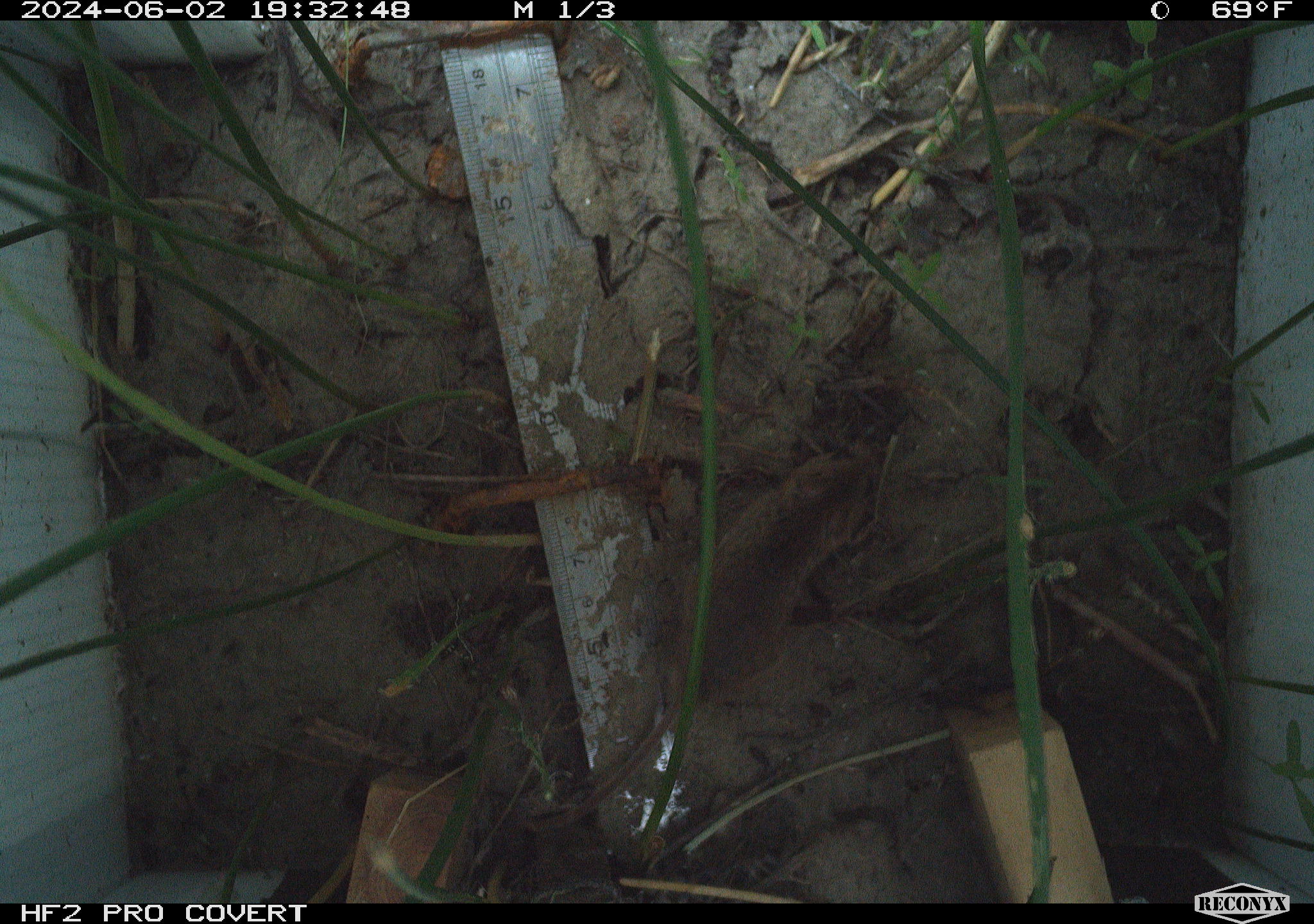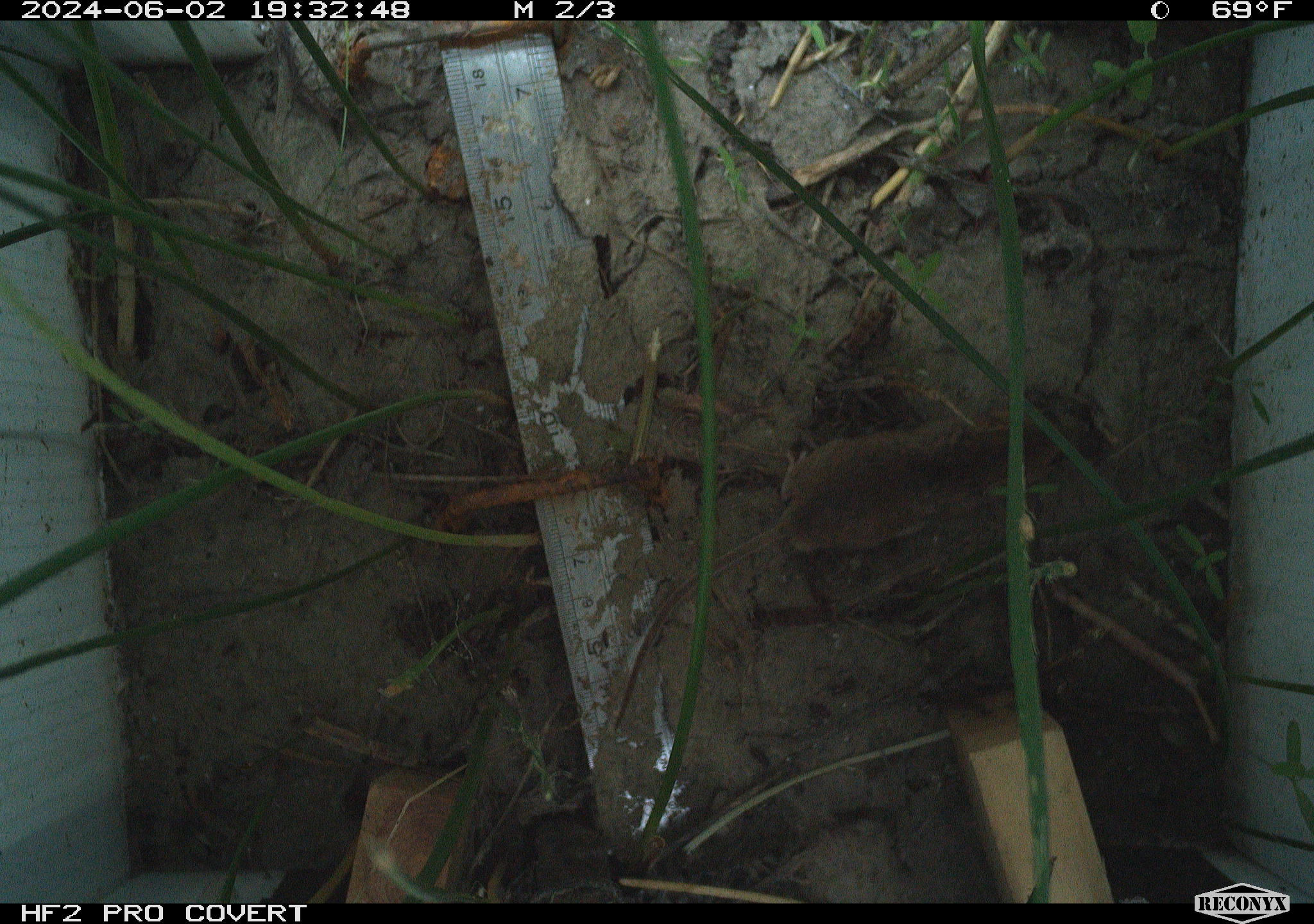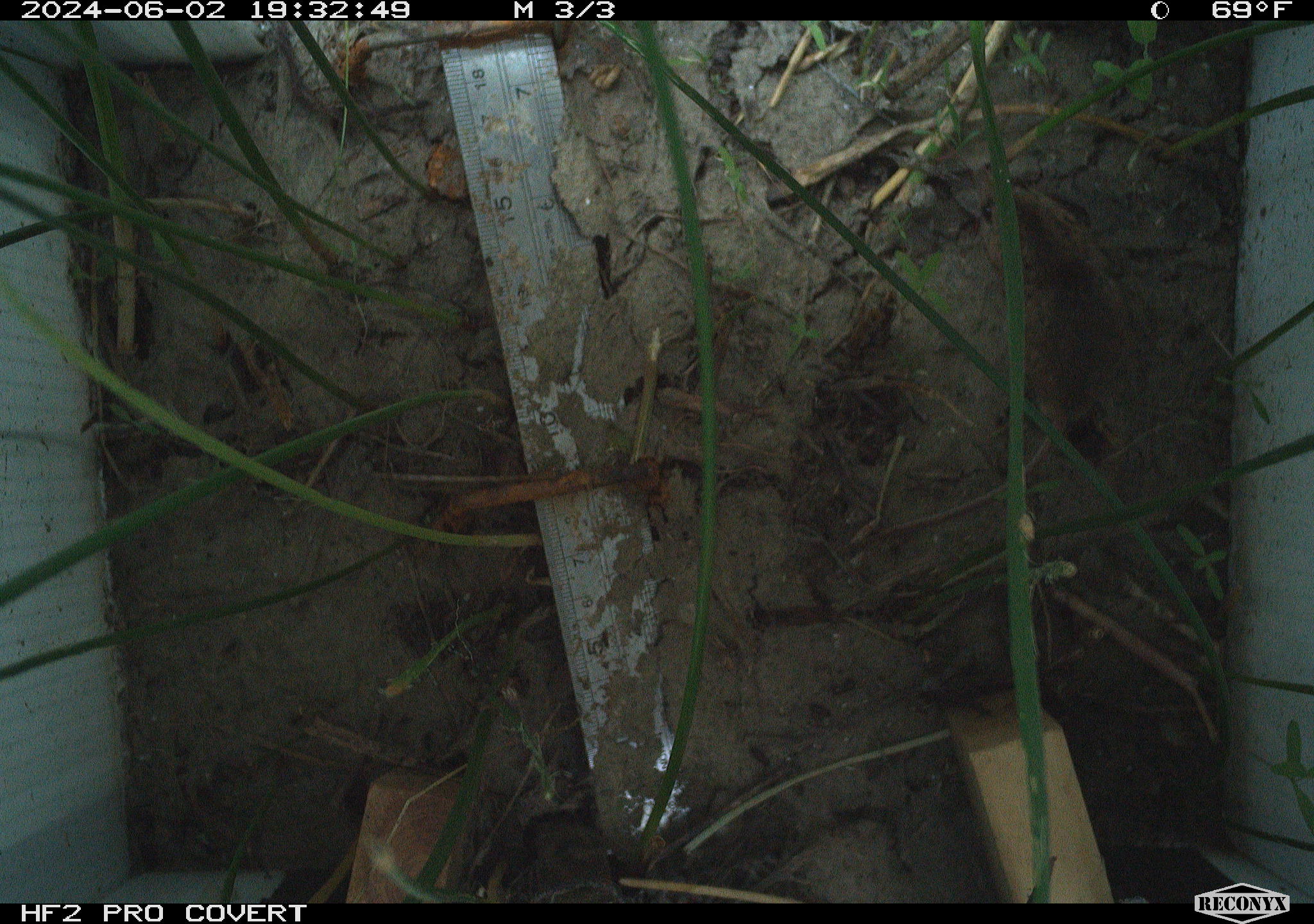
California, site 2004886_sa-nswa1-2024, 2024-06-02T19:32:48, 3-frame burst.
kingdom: Animalia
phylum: Chordata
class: Mammalia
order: Rodentia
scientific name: Rodentia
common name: rodent